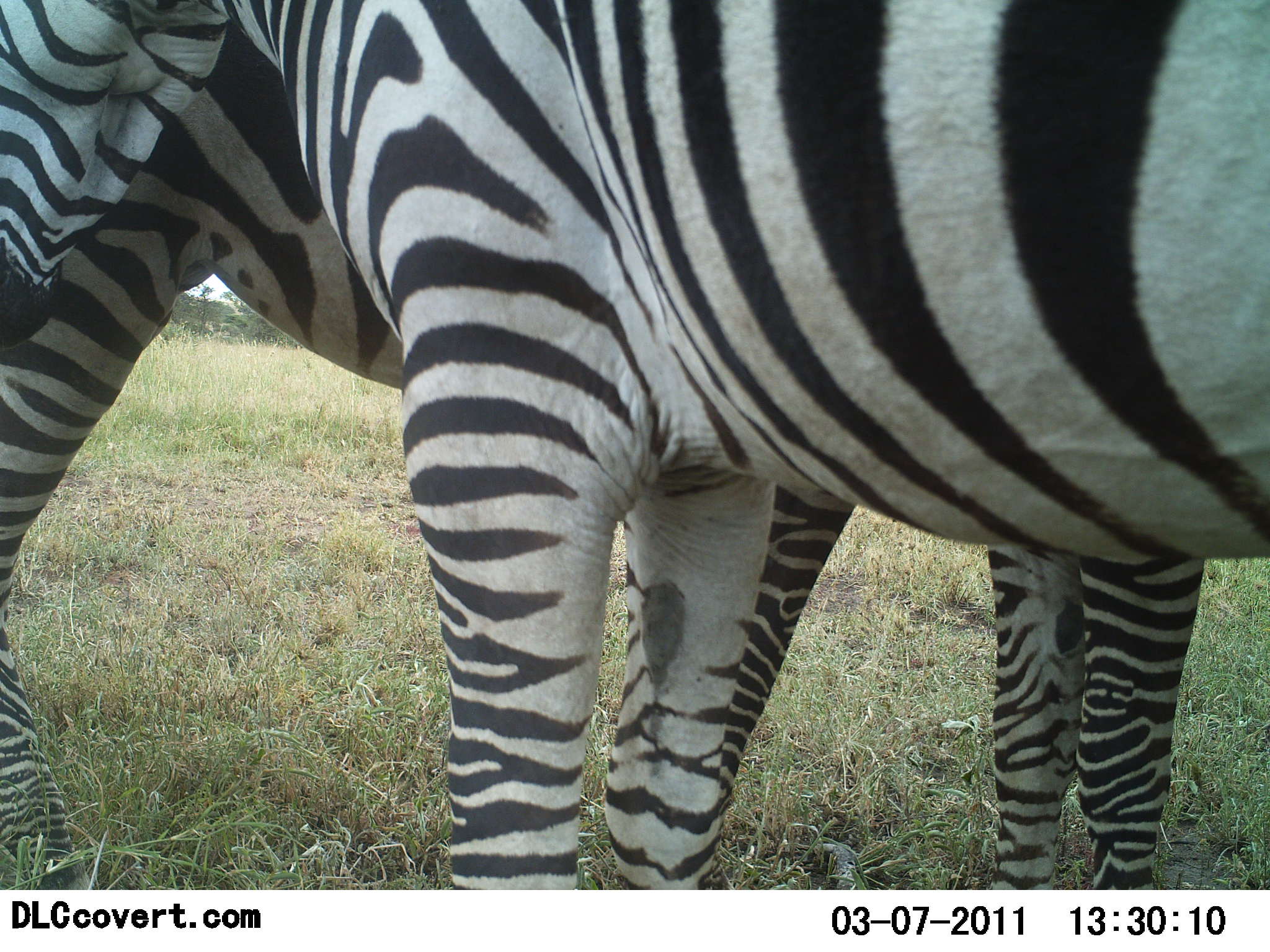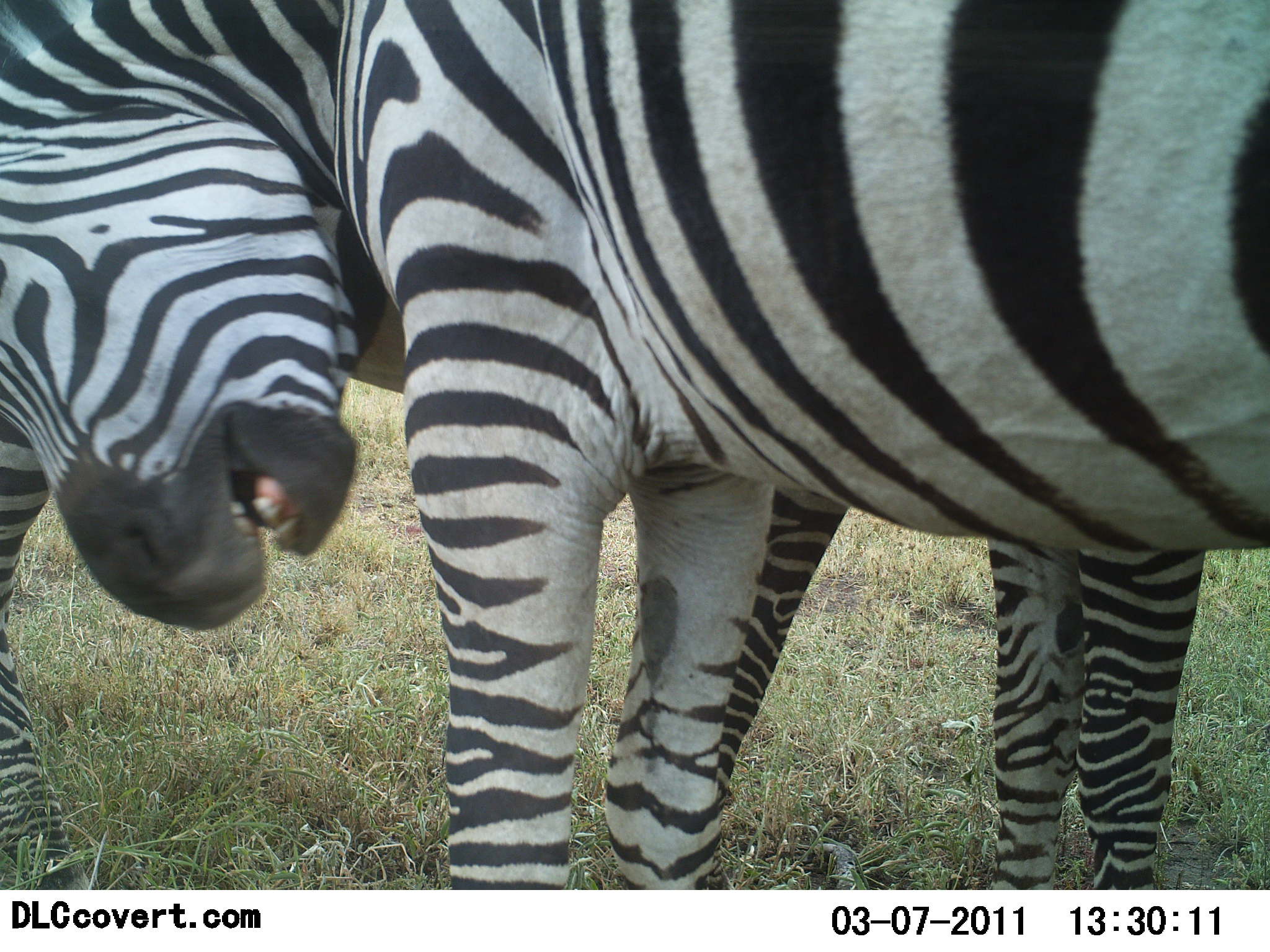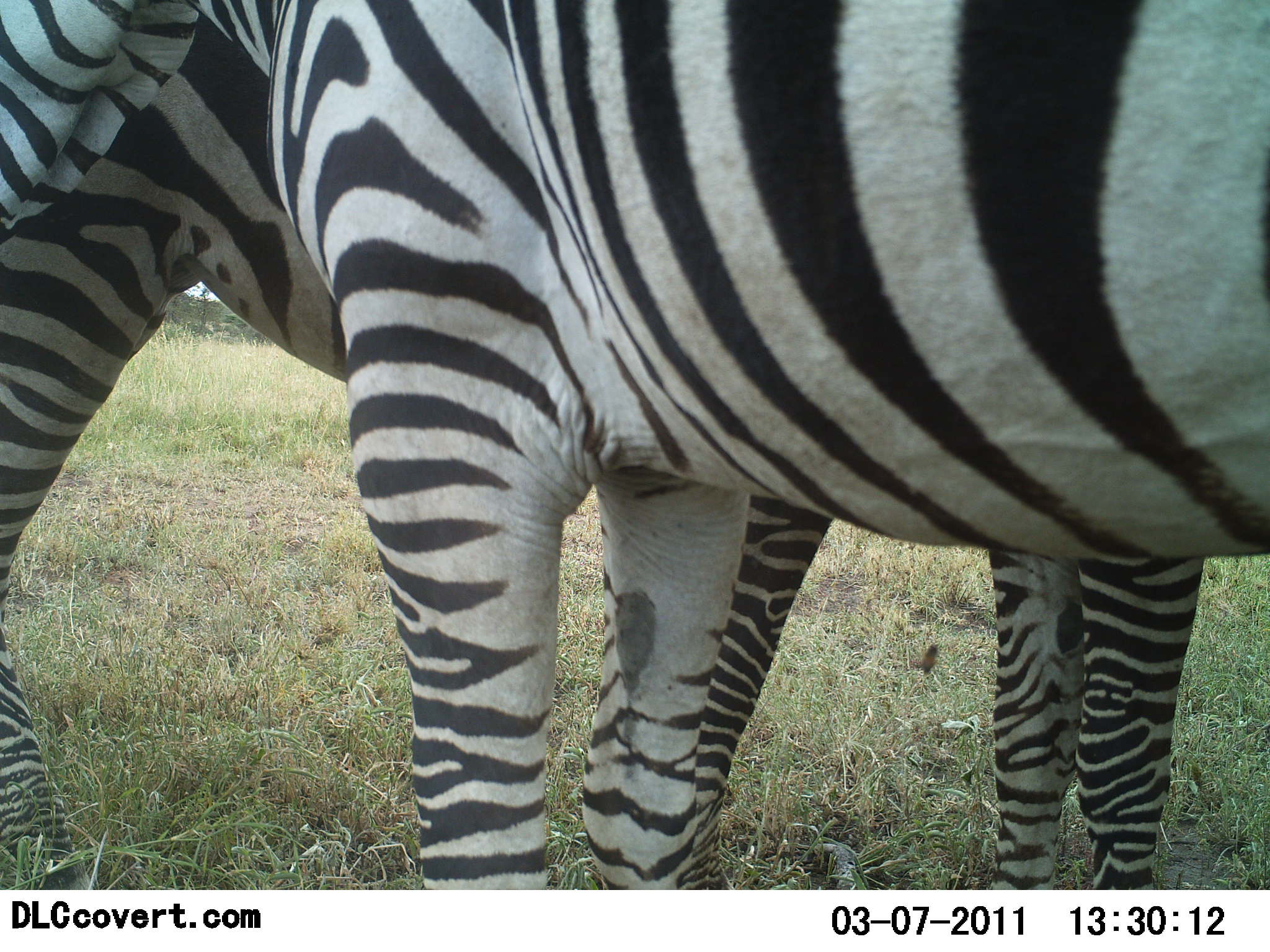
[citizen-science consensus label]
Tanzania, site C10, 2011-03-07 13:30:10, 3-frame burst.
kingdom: Animalia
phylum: Chordata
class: Mammalia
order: Perissodactyla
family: Equidae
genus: Equus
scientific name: Equus quagga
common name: plains zebra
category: zebra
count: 2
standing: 73%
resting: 9%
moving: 0%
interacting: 27%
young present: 0%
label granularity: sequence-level